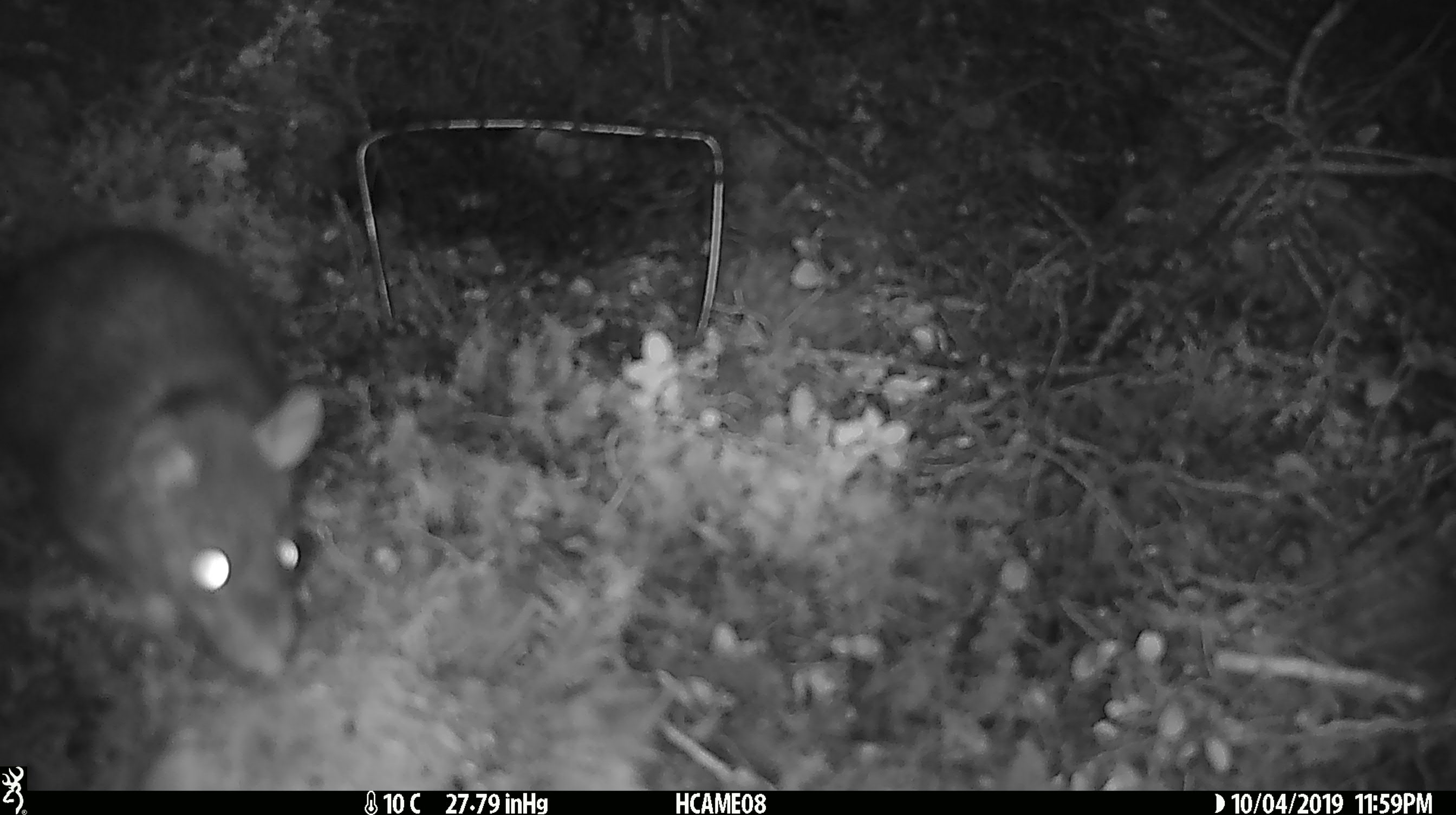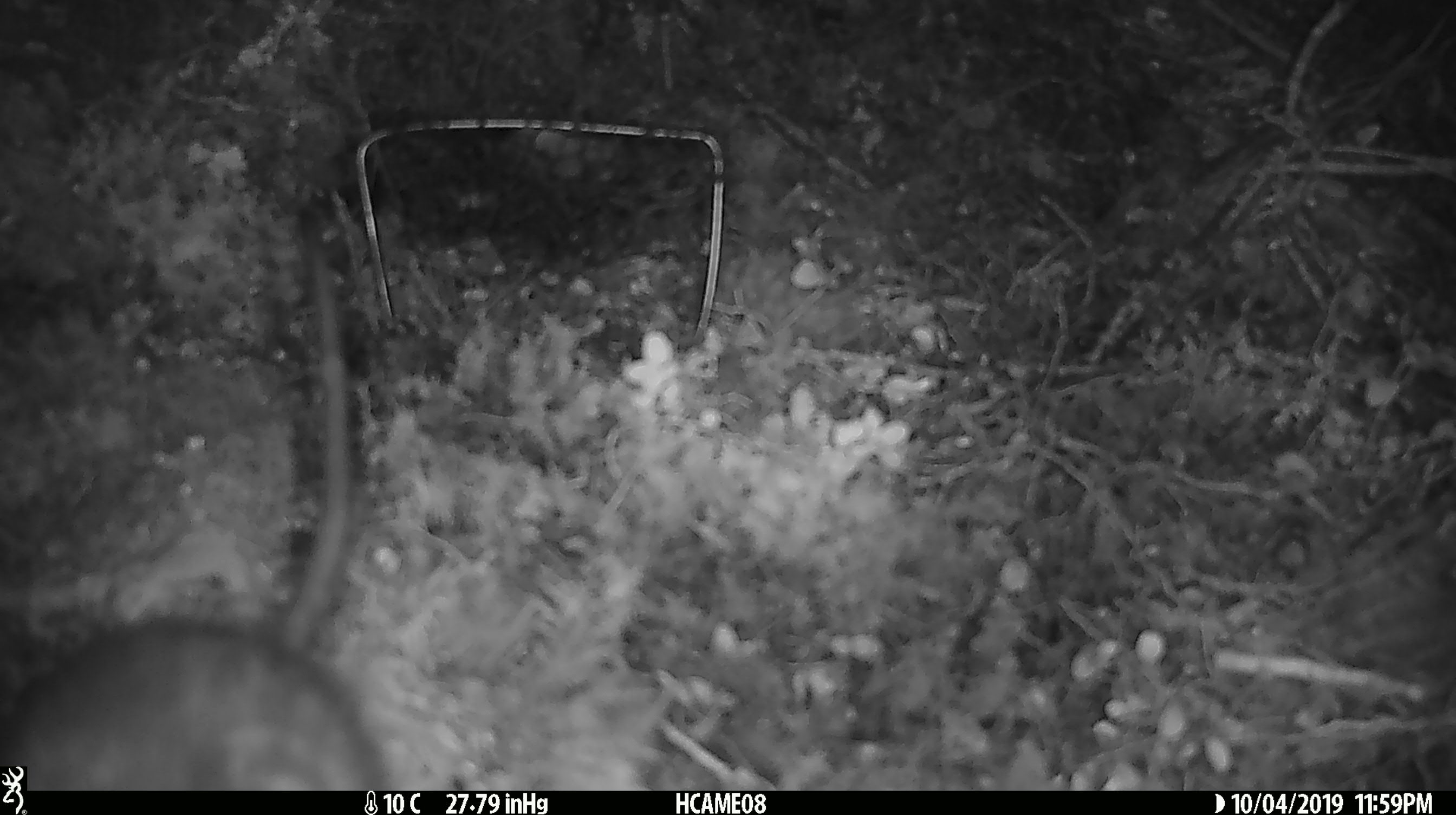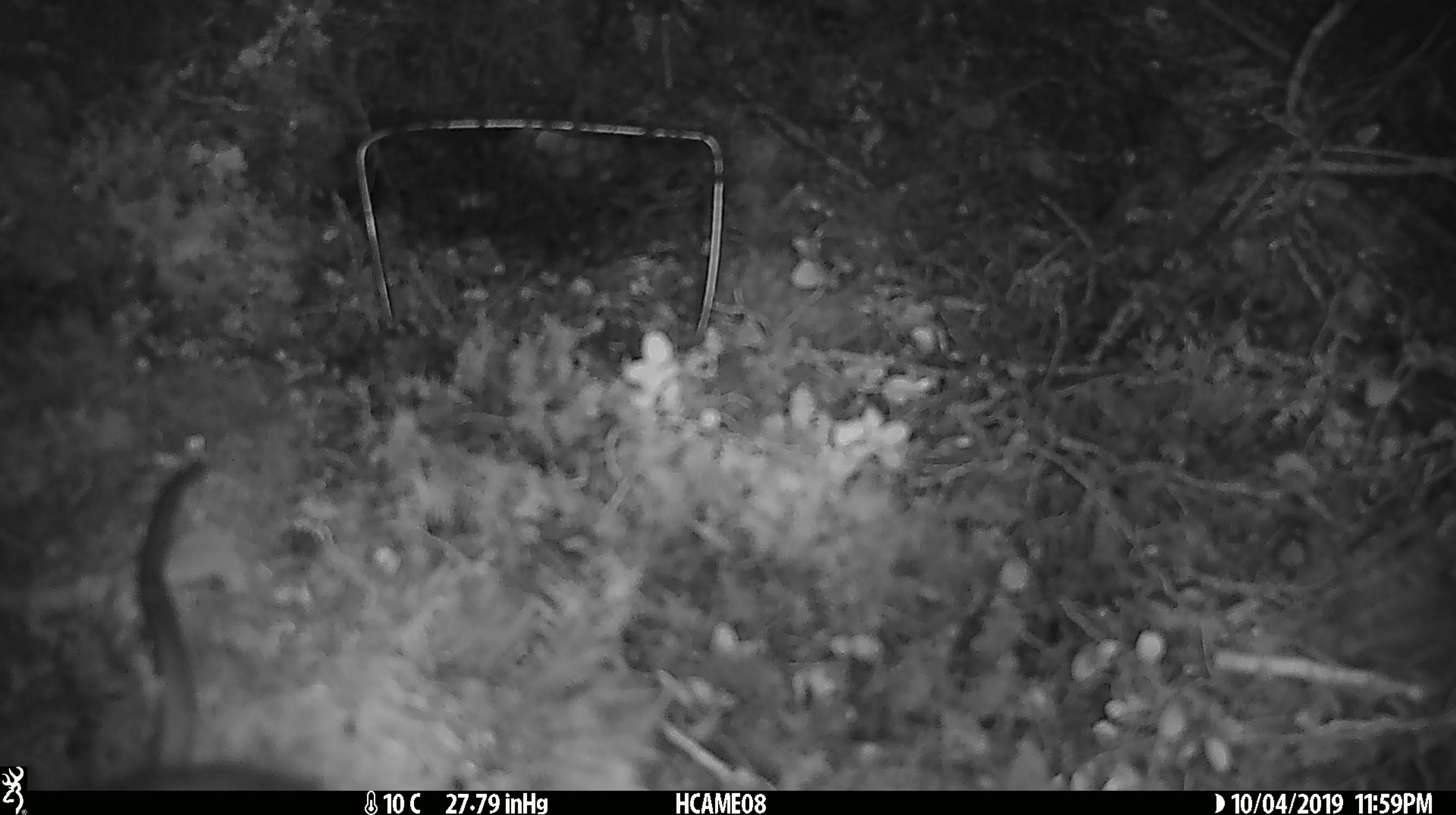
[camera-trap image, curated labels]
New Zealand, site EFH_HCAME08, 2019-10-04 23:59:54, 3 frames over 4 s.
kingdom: Animalia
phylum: Chordata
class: Mammalia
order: Rodentia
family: Muridae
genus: Rattus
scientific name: Rattus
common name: rat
Rat (Rattus).